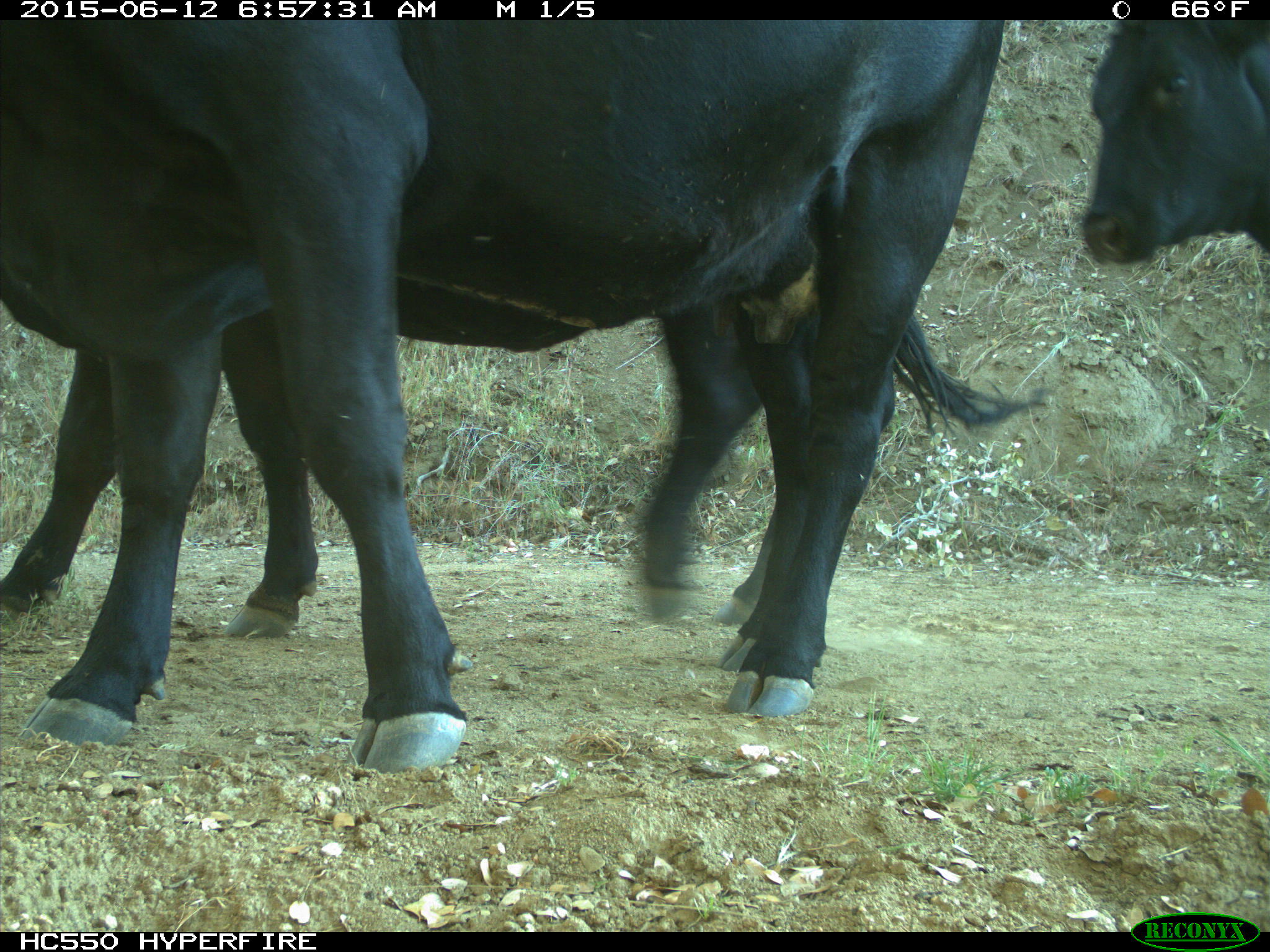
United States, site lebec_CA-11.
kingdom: Animalia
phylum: Chordata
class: Mammalia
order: Artiodactyla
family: Bovidae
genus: Bos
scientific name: Bos taurus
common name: domestic cow